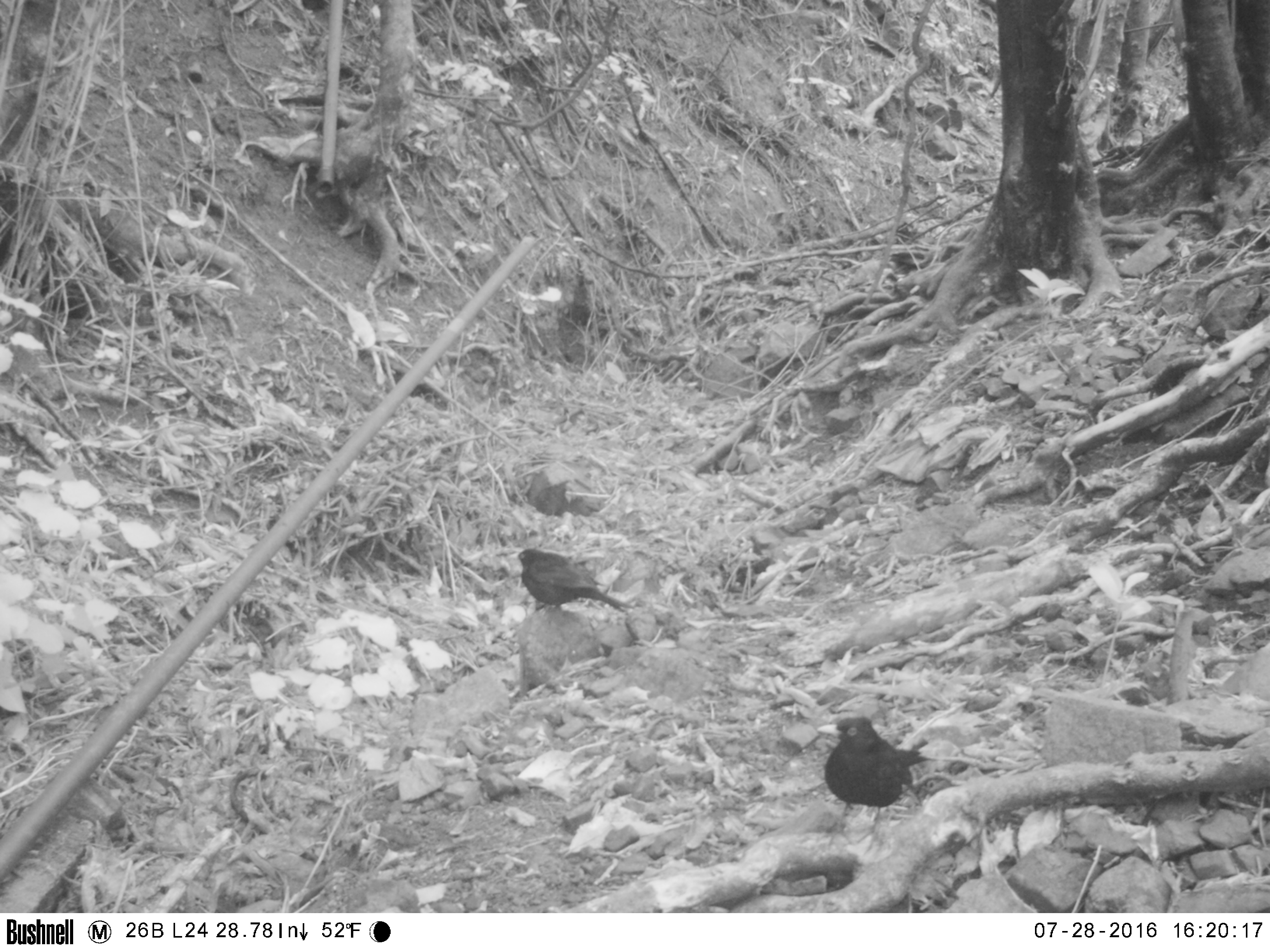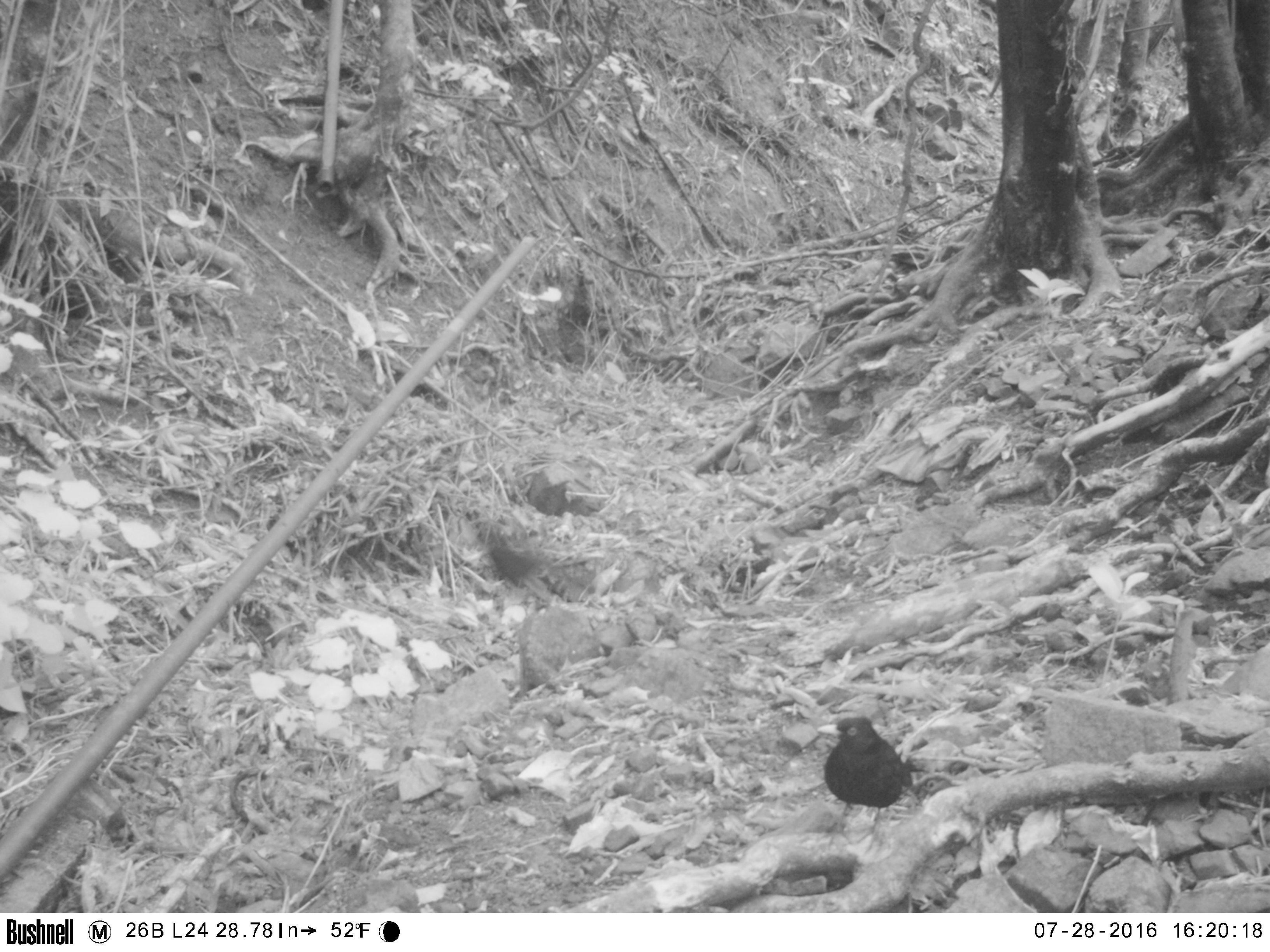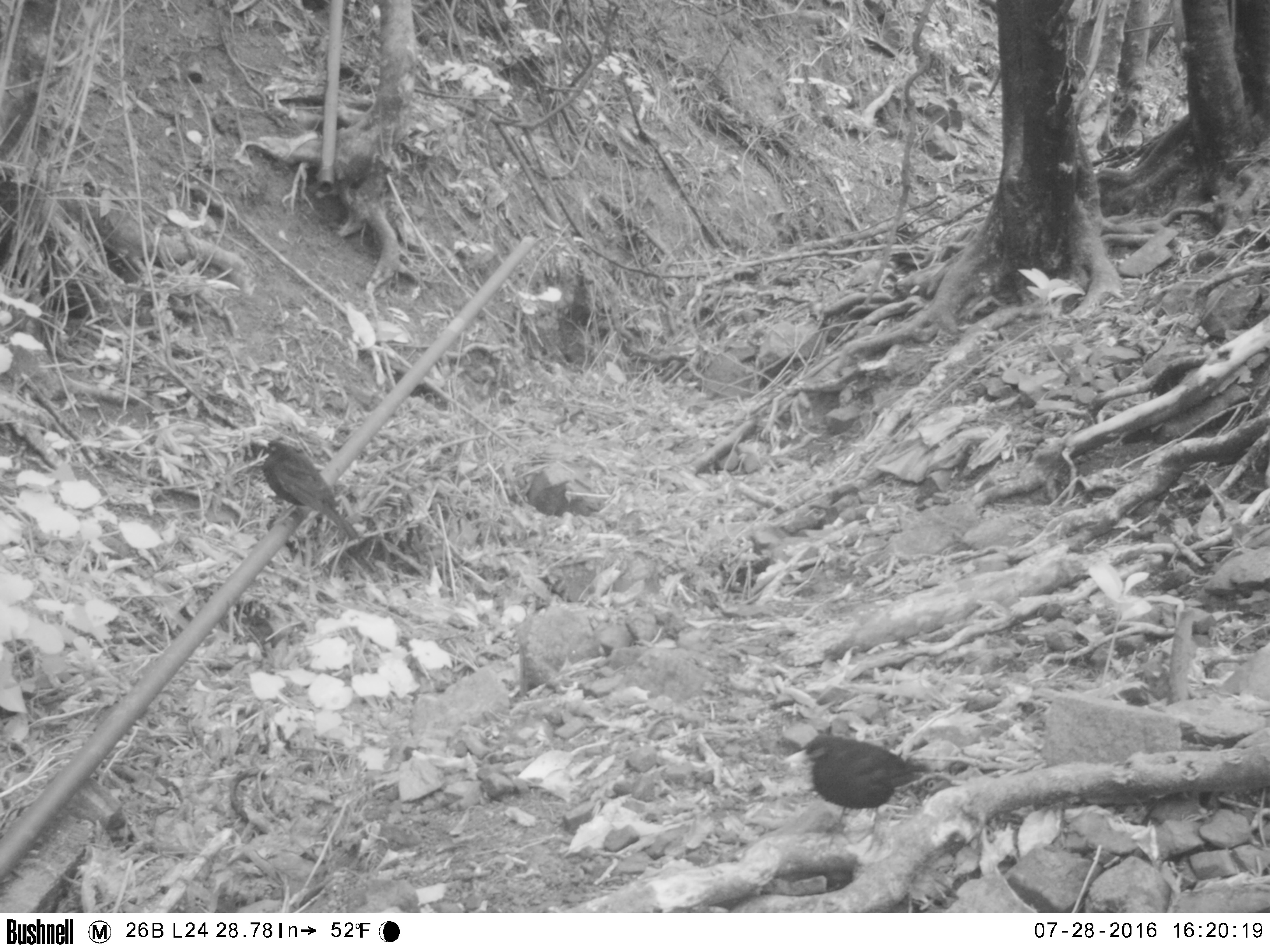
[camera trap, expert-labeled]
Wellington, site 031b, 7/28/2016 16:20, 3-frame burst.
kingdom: Animalia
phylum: Chordata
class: Aves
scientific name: Aves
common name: bird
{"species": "bird (Aves)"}